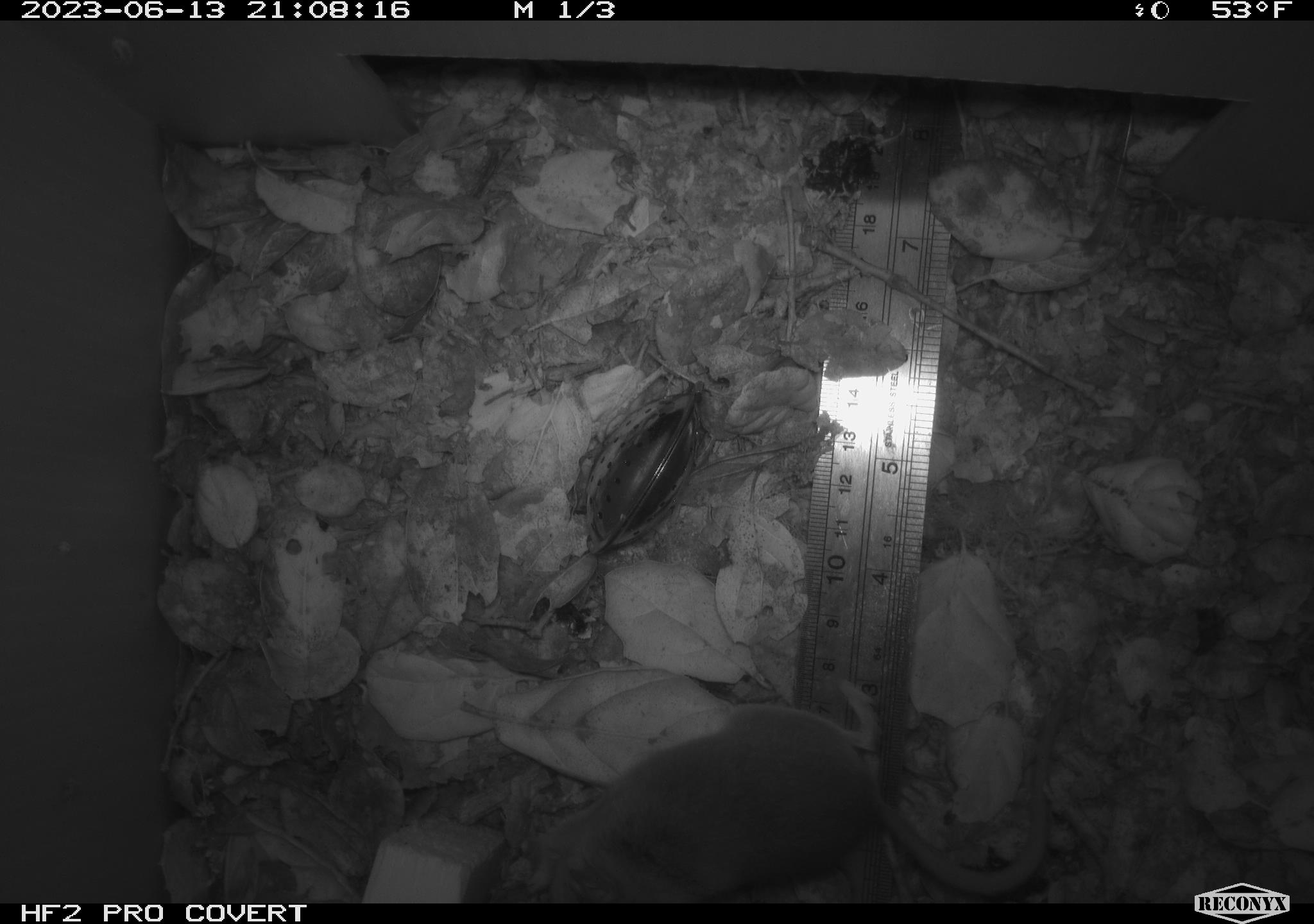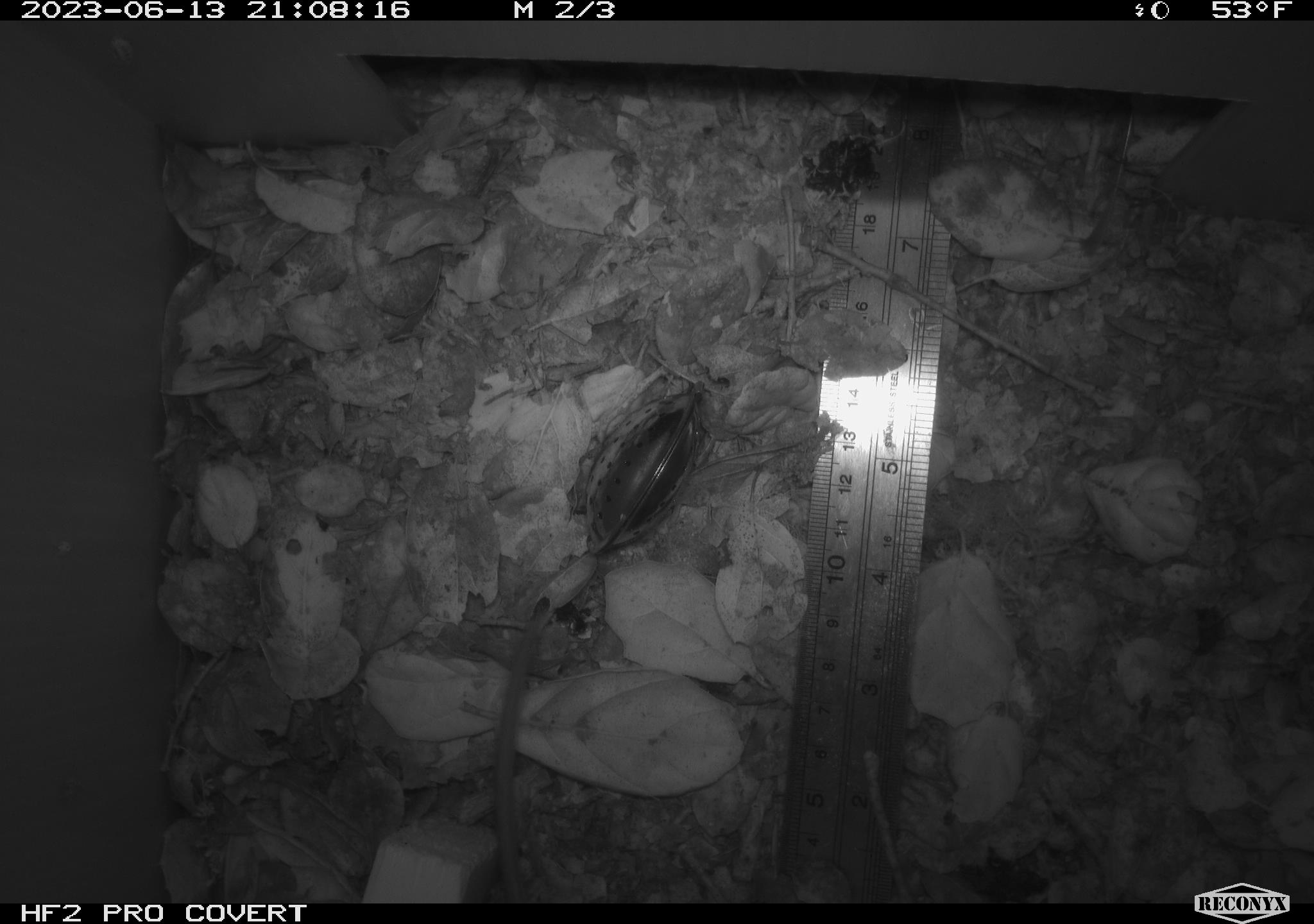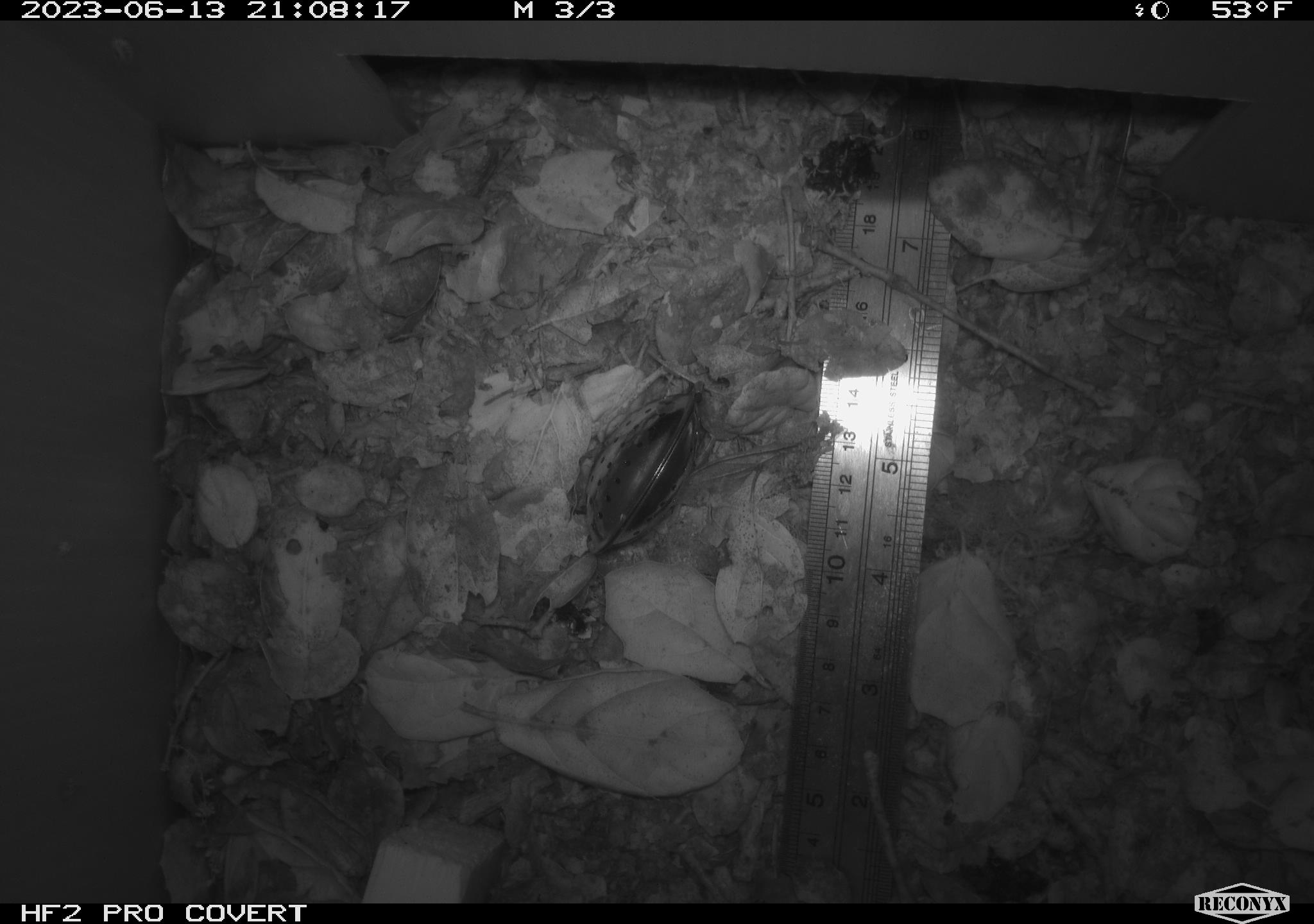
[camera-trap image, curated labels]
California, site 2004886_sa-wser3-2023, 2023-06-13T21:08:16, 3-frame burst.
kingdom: Animalia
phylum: Chordata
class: Mammalia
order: Rodentia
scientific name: Rodentia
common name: mouse species